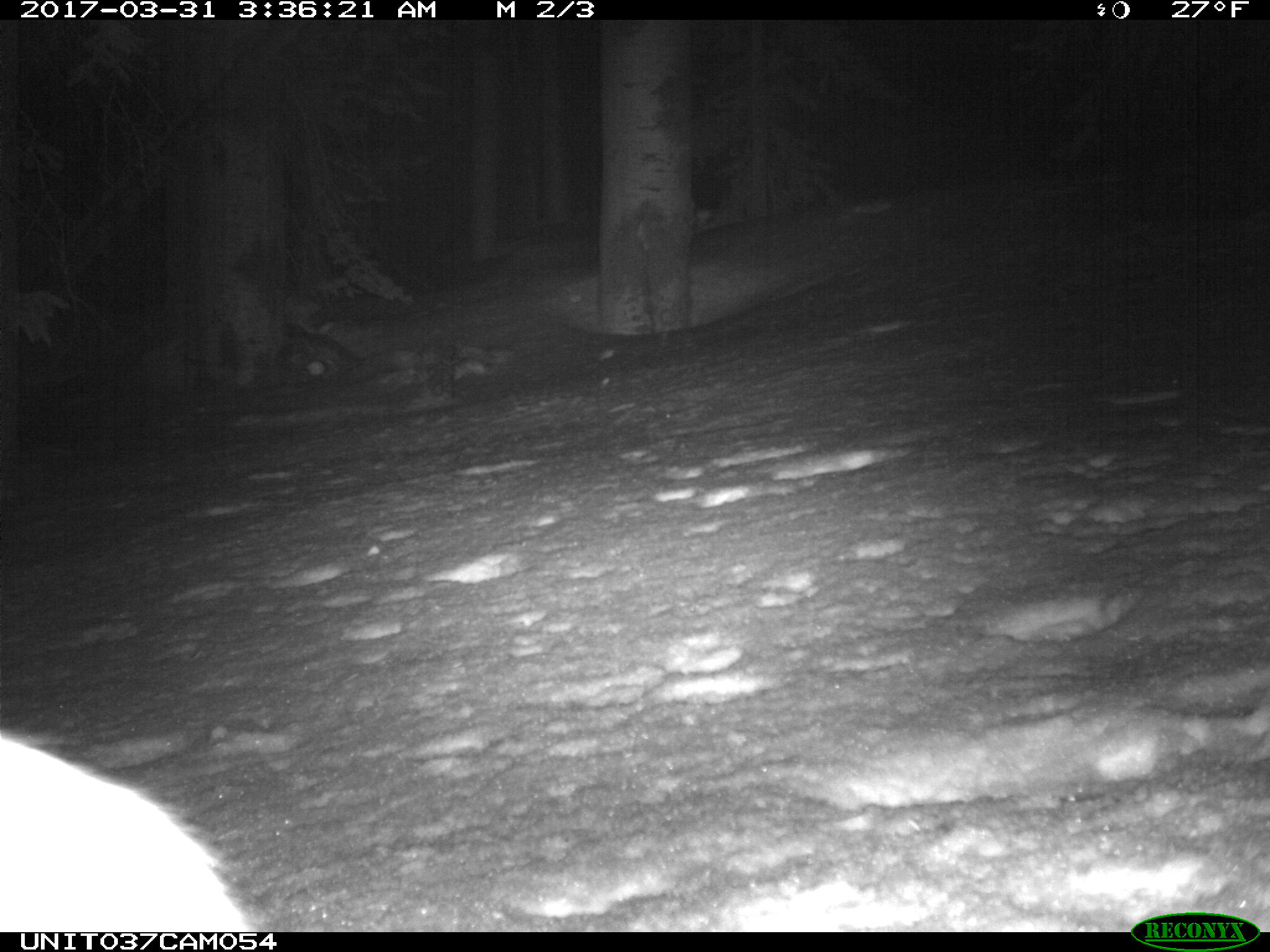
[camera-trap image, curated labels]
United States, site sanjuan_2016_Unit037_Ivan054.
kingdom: Animalia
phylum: Chordata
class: Mammalia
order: Lagomorpha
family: Leporidae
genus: Lepus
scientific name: Lepus americanus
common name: snowshoe hare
Lepus americanus (snowshoe hare).